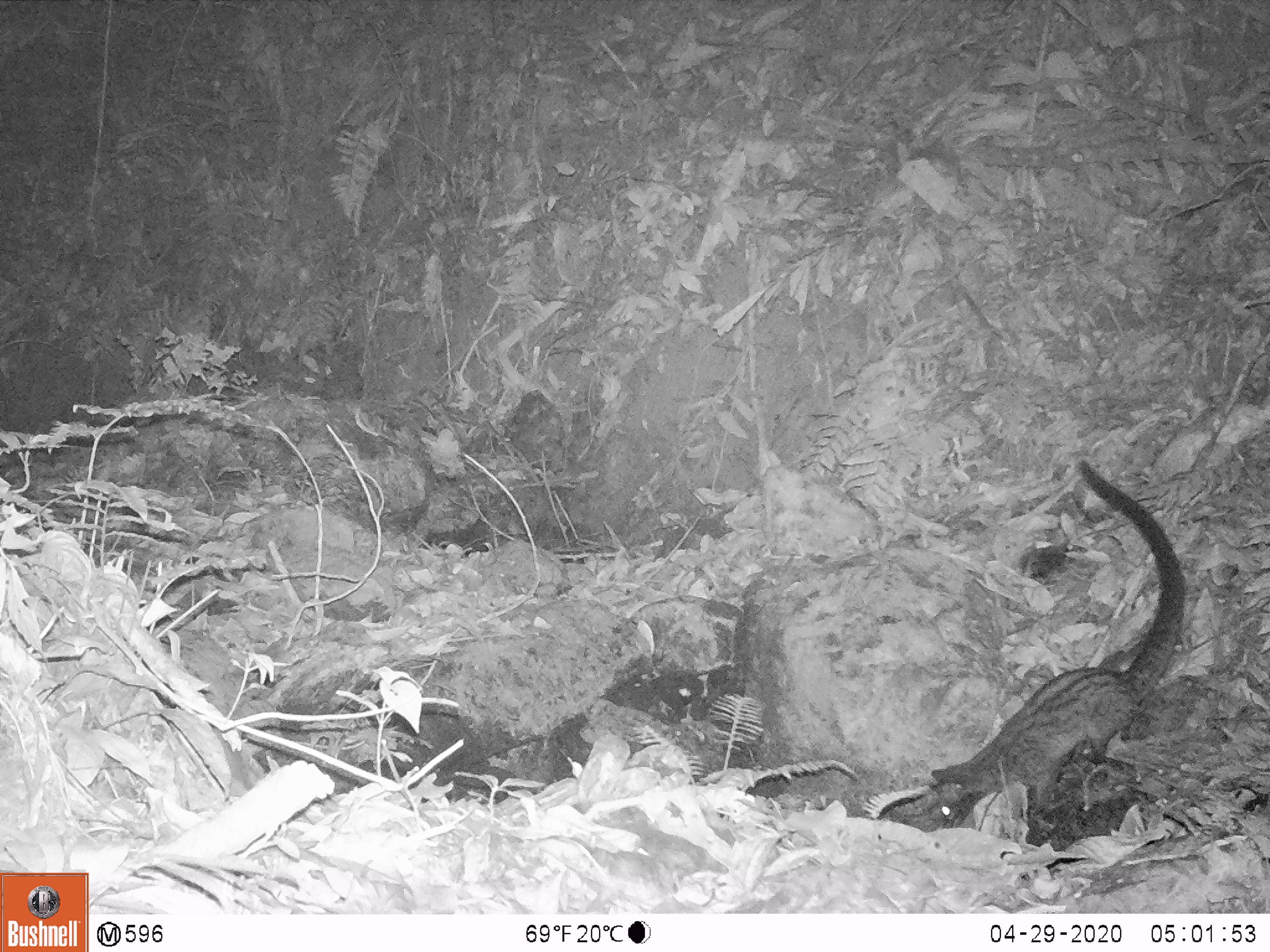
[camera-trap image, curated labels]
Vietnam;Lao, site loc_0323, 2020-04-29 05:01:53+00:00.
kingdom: Animalia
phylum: Chordata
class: Mammalia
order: Carnivora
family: Viverridae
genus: Paradoxurus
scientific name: Paradoxurus hermaphroditus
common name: common palm civet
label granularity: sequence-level